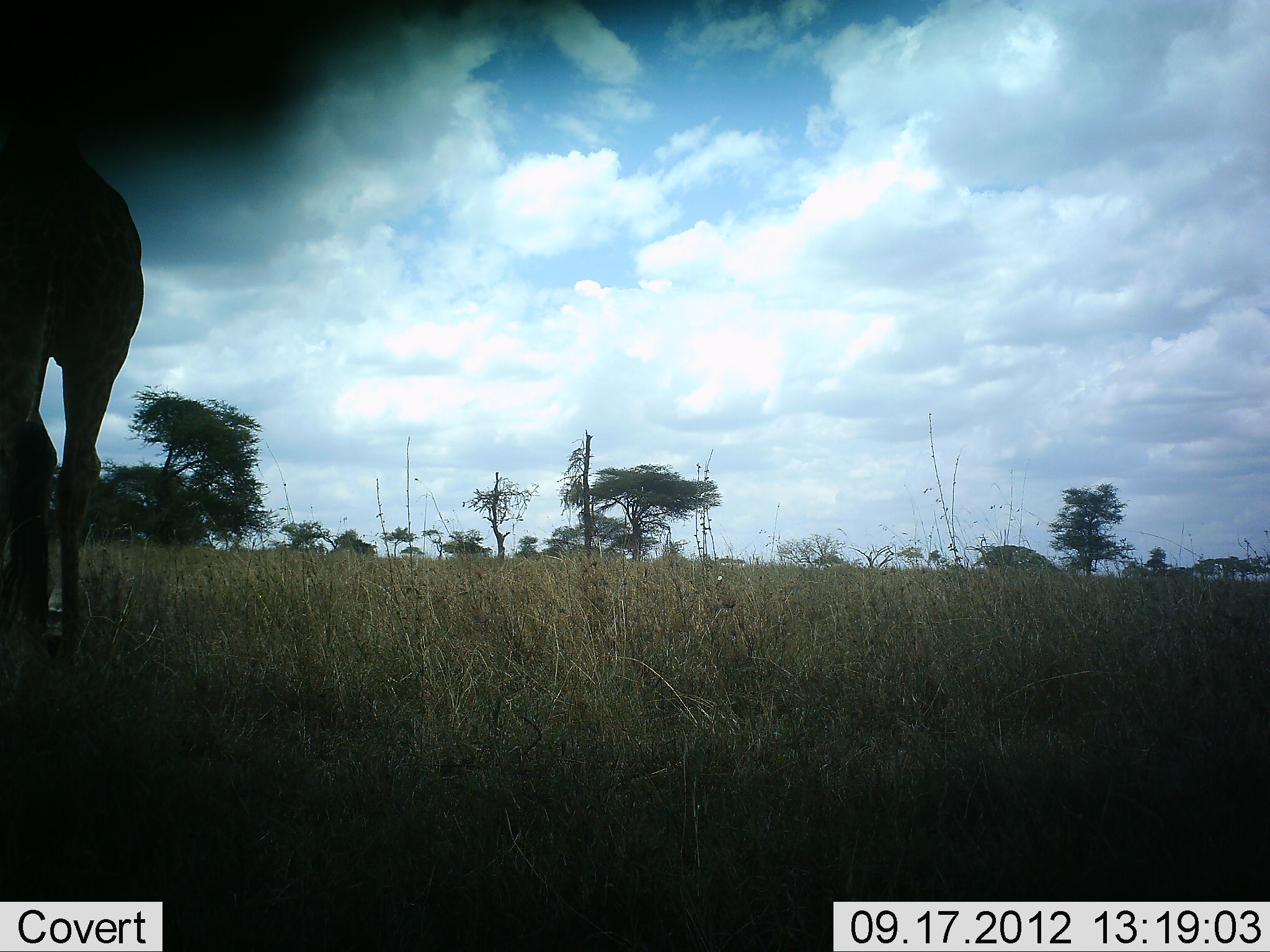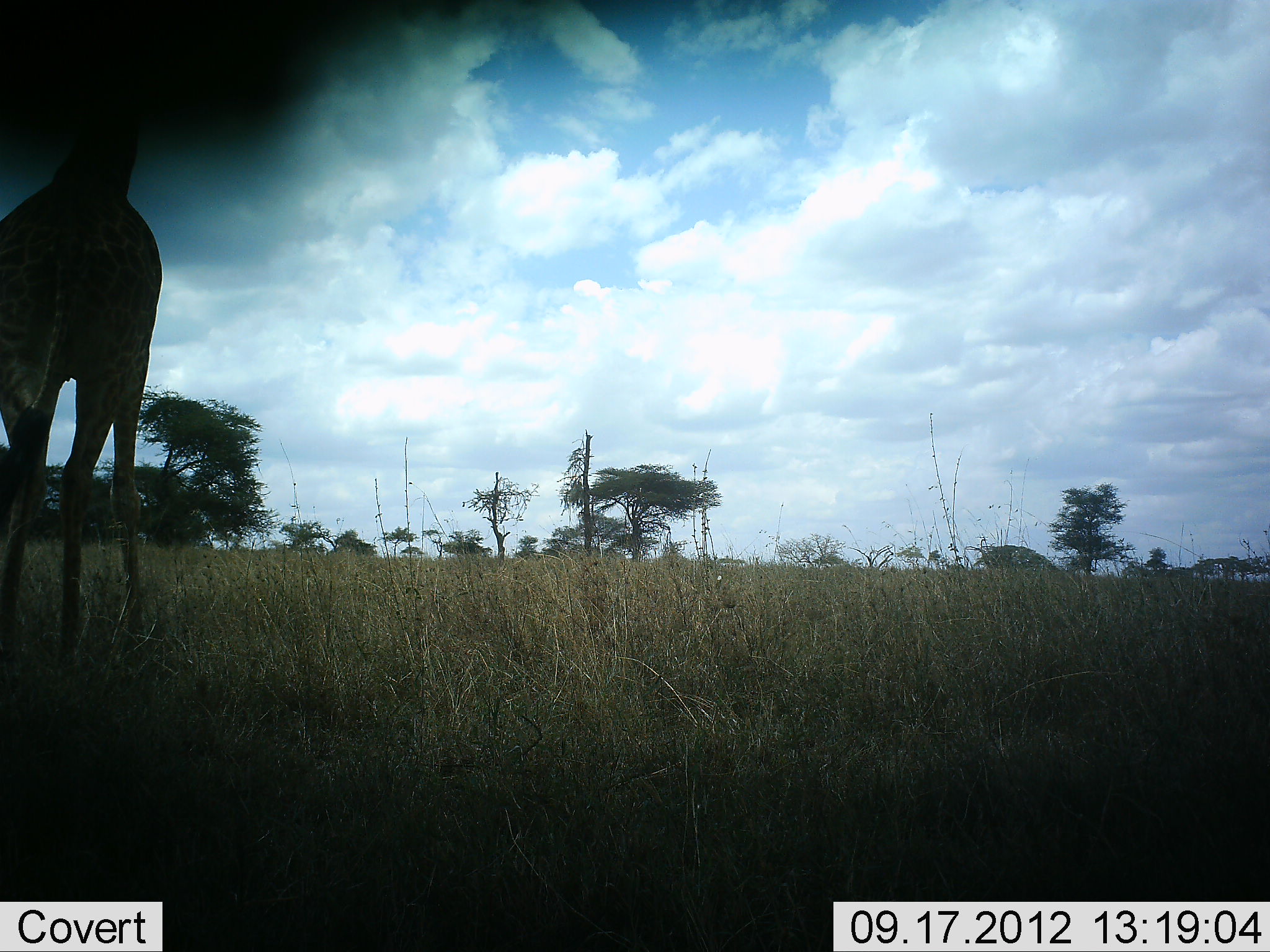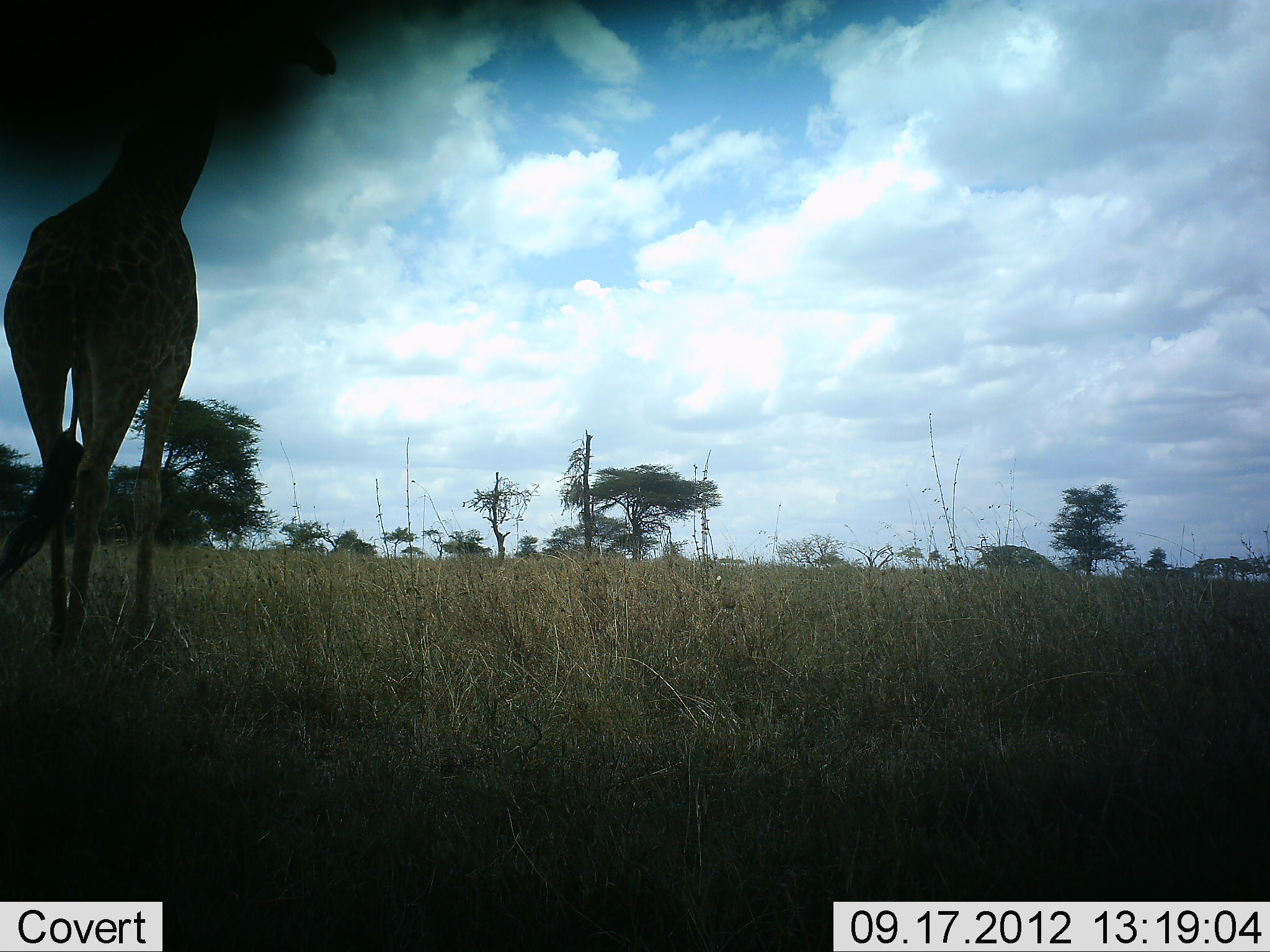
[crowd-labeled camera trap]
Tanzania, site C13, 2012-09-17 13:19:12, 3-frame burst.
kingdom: Animalia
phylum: Chordata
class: Mammalia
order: Artiodactyla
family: Giraffidae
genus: Giraffa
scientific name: Giraffa camelopardalis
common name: giraffe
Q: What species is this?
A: Giraffe (Giraffa camelopardalis).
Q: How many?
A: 1.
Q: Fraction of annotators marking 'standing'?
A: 40%.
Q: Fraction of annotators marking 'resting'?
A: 0%.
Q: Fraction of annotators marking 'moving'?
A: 60%.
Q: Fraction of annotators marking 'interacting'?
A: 0%.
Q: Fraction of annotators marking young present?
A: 0%.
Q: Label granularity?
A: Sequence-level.